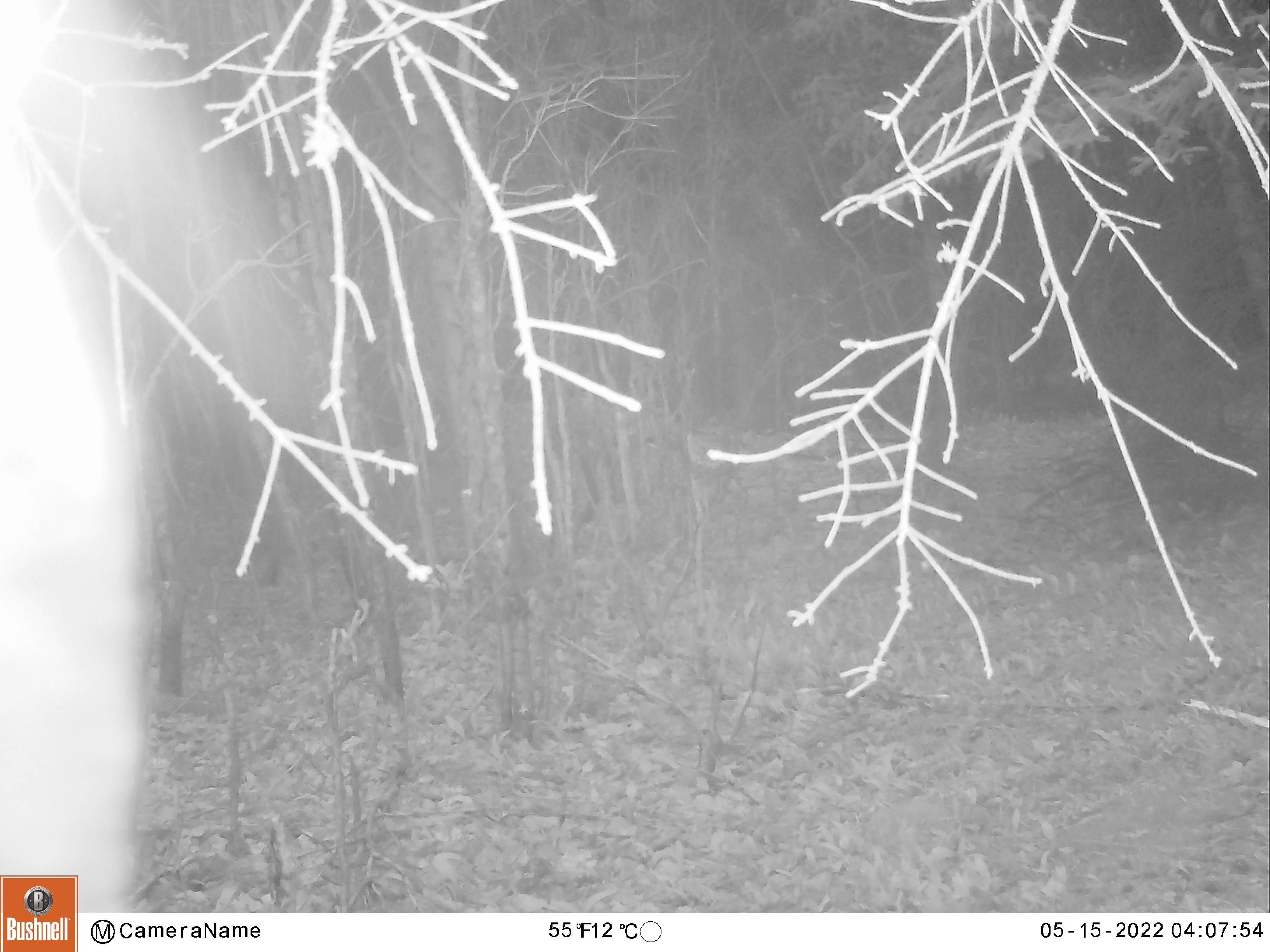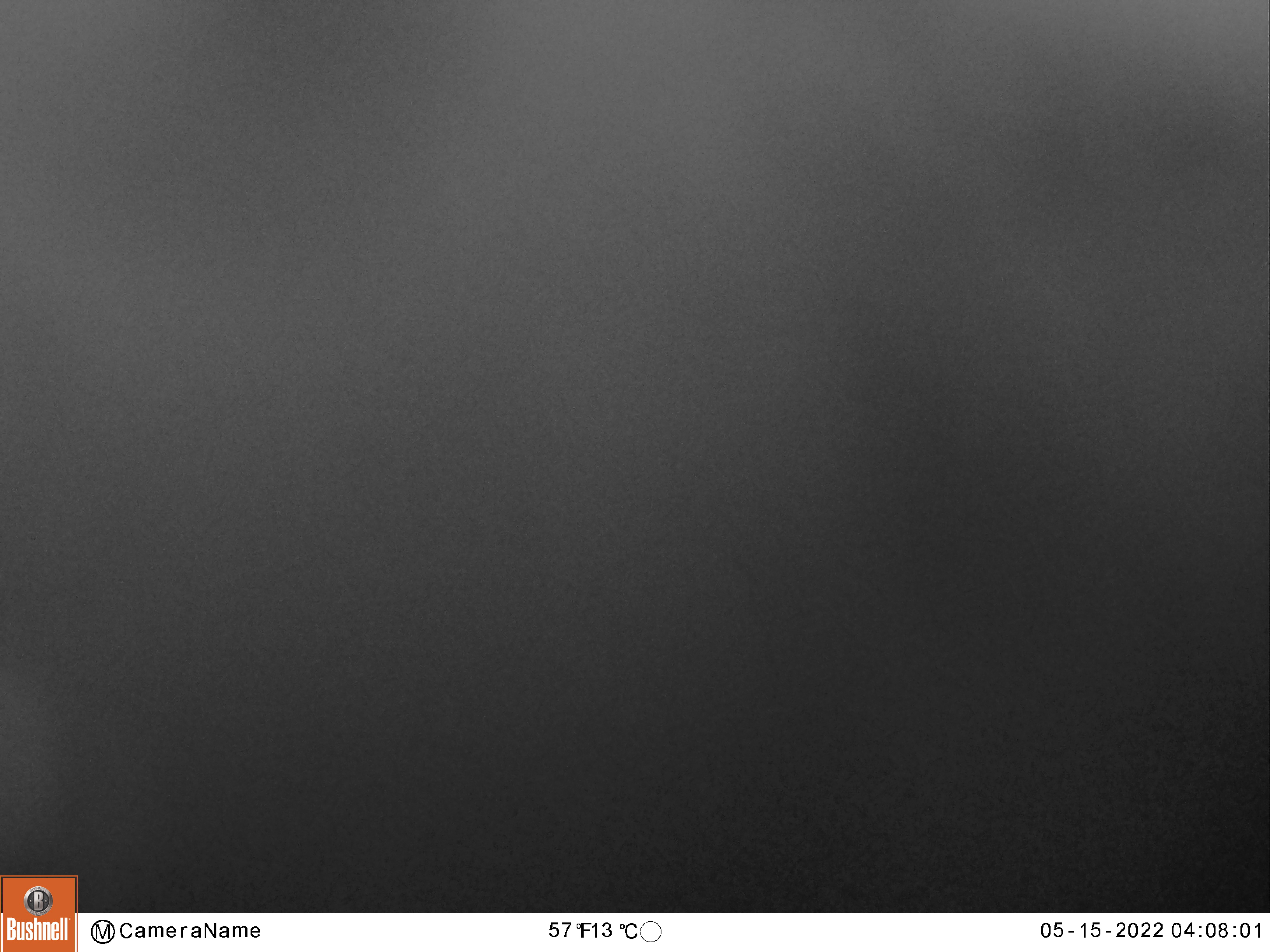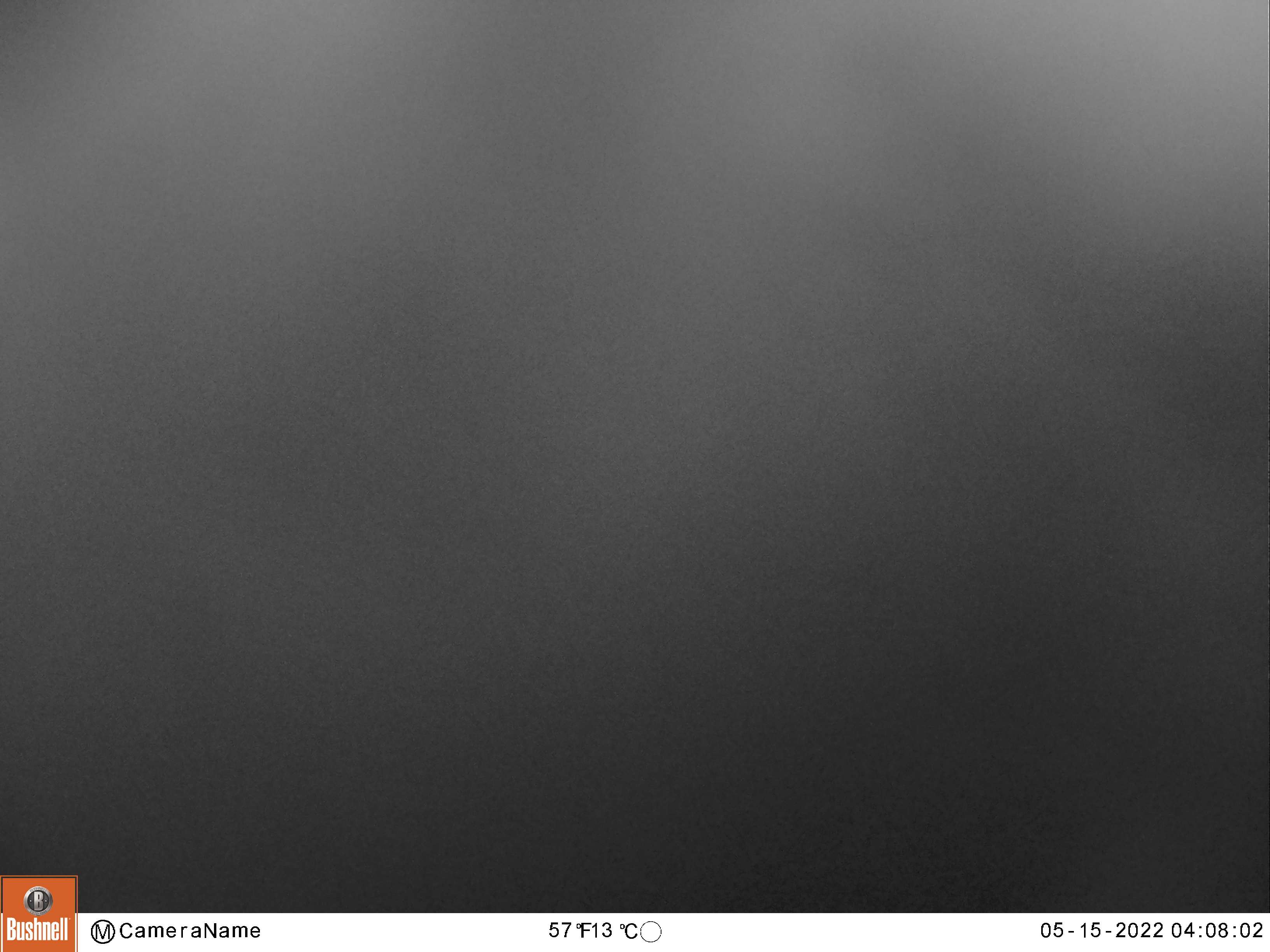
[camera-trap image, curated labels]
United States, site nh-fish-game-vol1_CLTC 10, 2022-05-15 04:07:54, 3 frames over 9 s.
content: unidentified animal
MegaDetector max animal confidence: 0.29